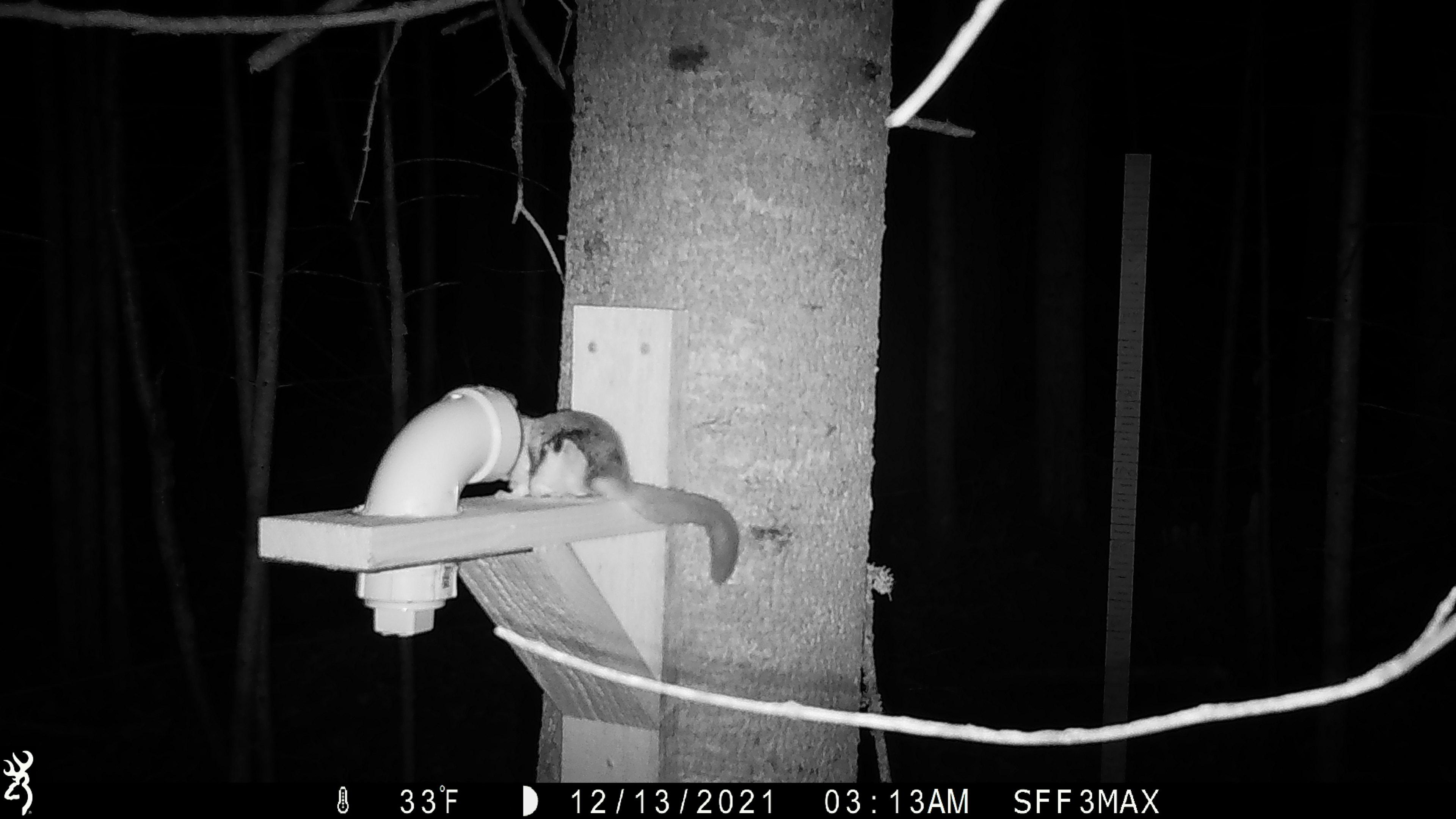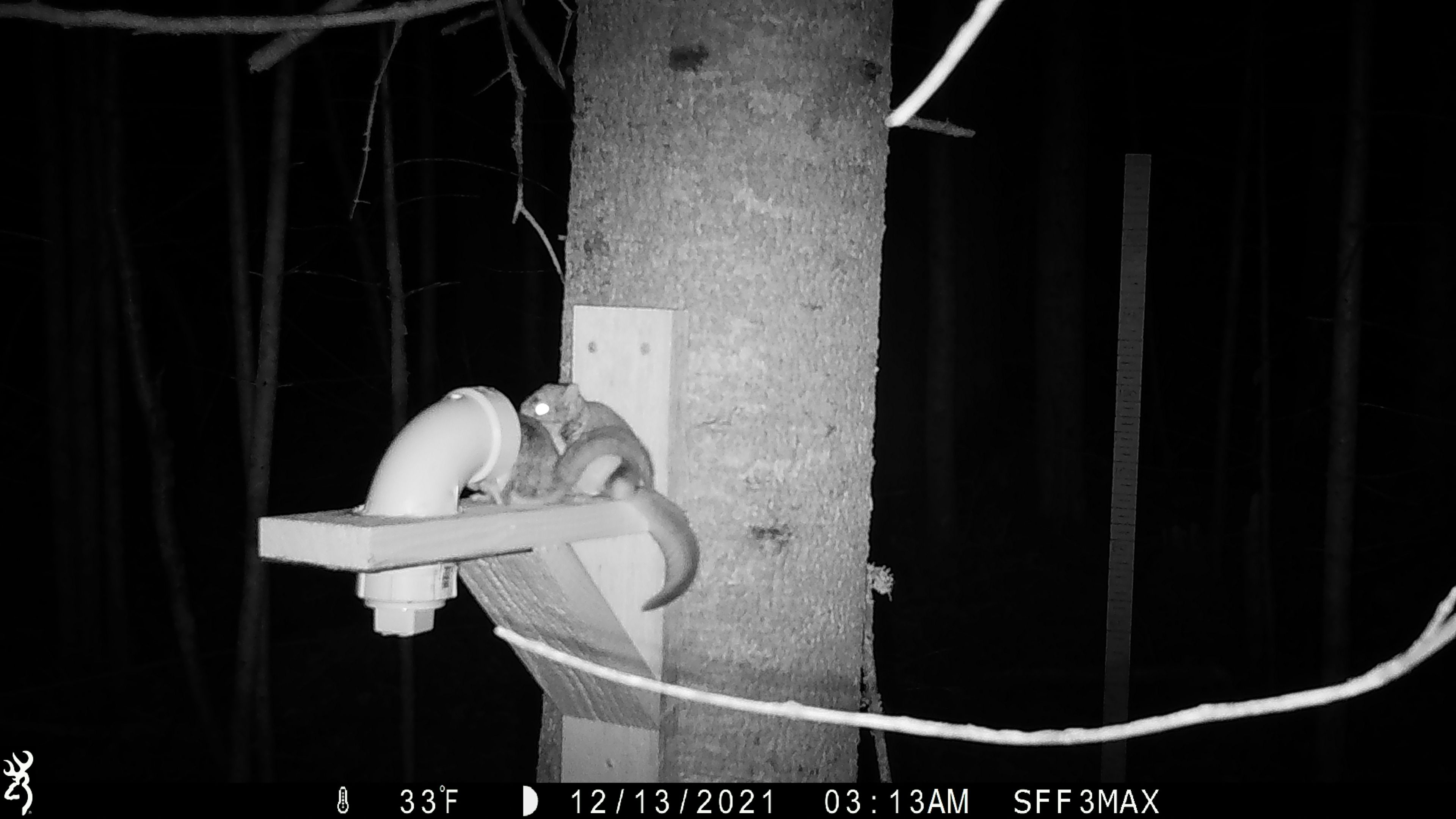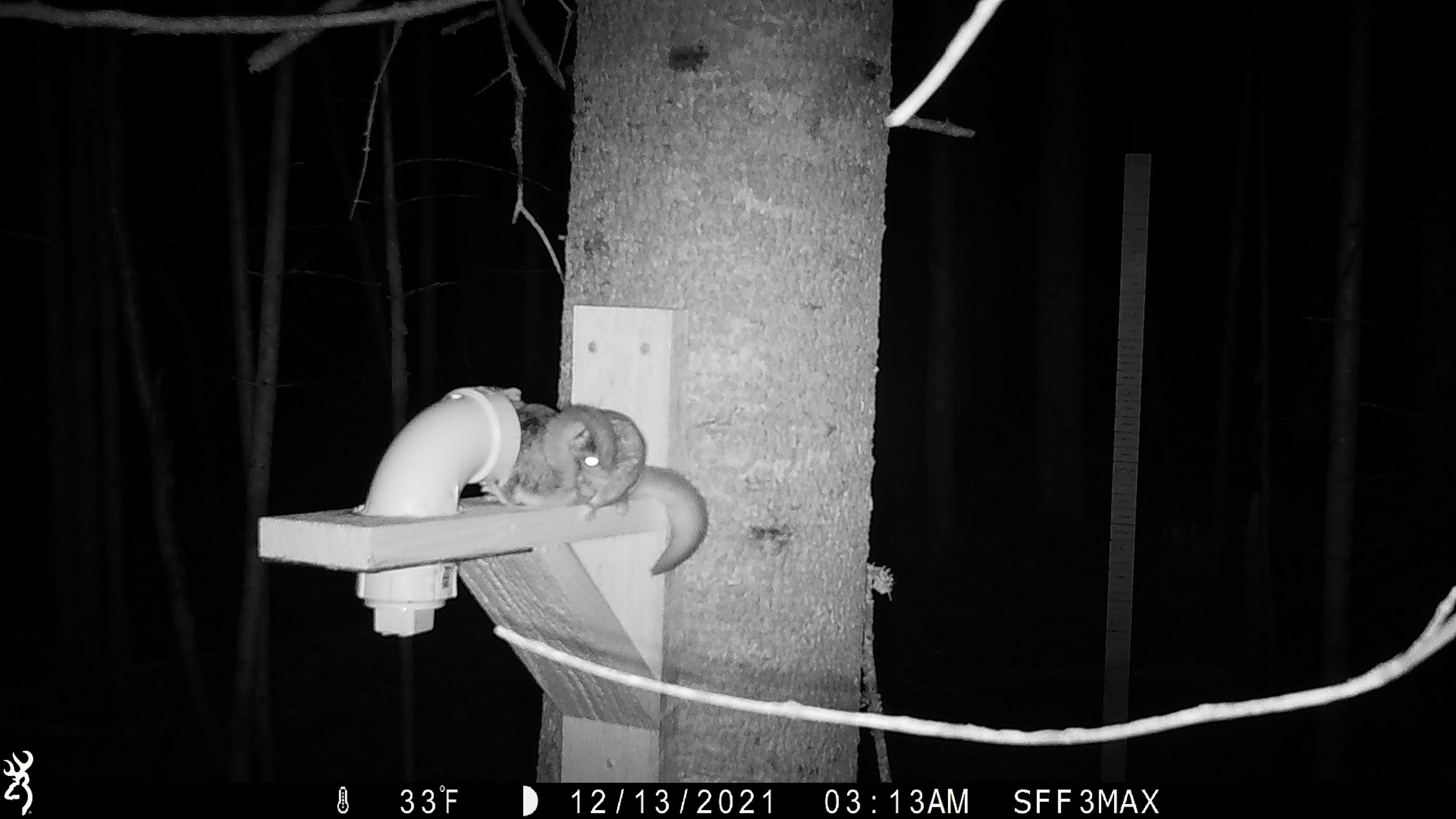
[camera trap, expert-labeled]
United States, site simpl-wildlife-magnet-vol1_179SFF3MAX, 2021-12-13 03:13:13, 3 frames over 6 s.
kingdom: Animalia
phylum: Chordata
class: Mammalia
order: Rodentia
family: Sciuridae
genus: Glaucomys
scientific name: Glaucomys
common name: flying squirrel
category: flying squirrel sp.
Flying squirrel sp. (flying squirrel) (Glaucomys).